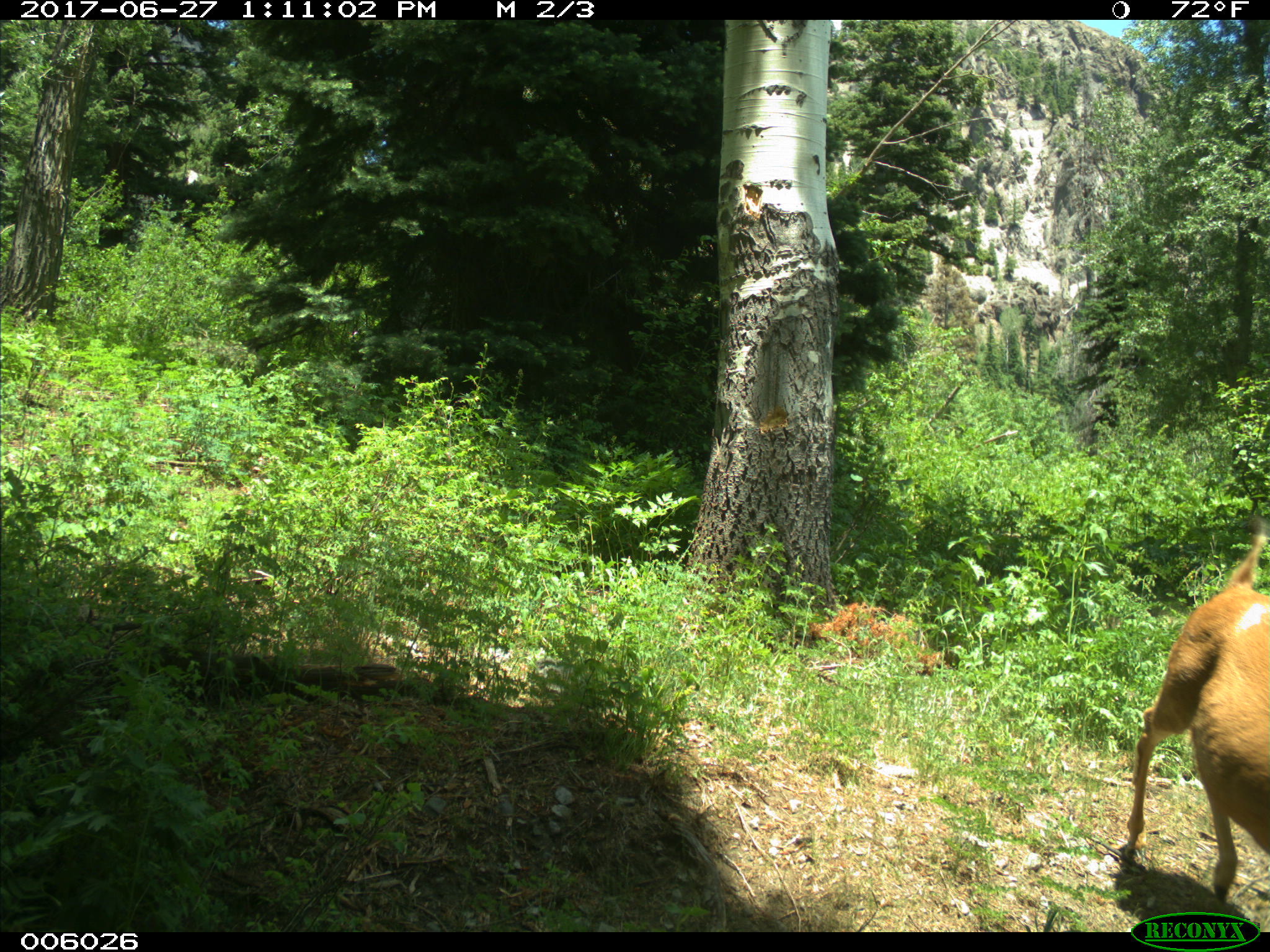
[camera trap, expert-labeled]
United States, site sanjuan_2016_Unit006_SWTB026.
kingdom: Animalia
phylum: Chordata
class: Mammalia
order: Artiodactyla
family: Cervidae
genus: Odocoileus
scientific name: Odocoileus hemionus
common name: mule deer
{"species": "Odocoileus hemionus (mule deer)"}